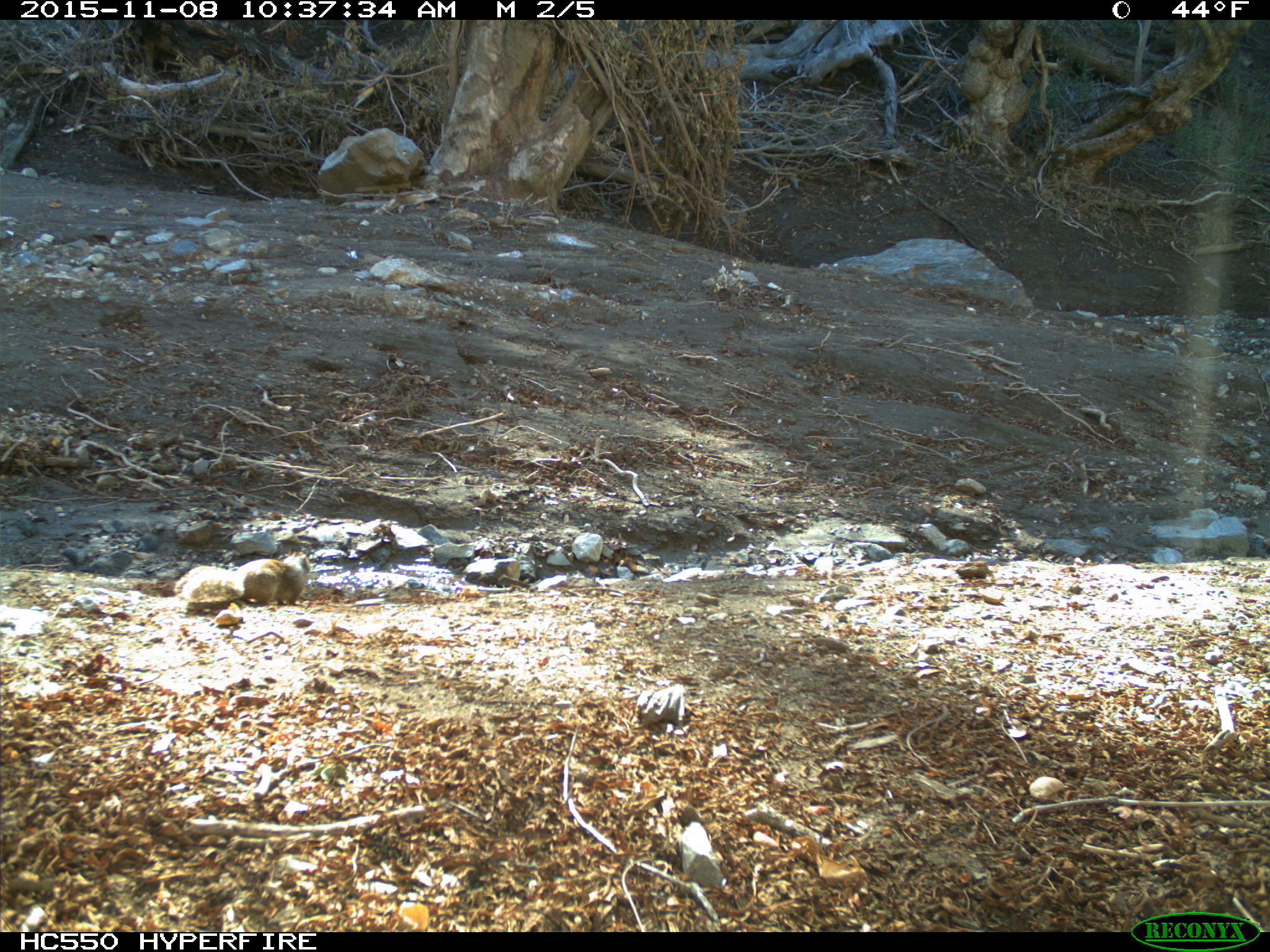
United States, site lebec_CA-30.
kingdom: Animalia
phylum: Chordata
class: Mammalia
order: Rodentia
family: Sciuridae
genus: Otospermophilus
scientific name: Otospermophilus beecheyi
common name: california ground squirrel